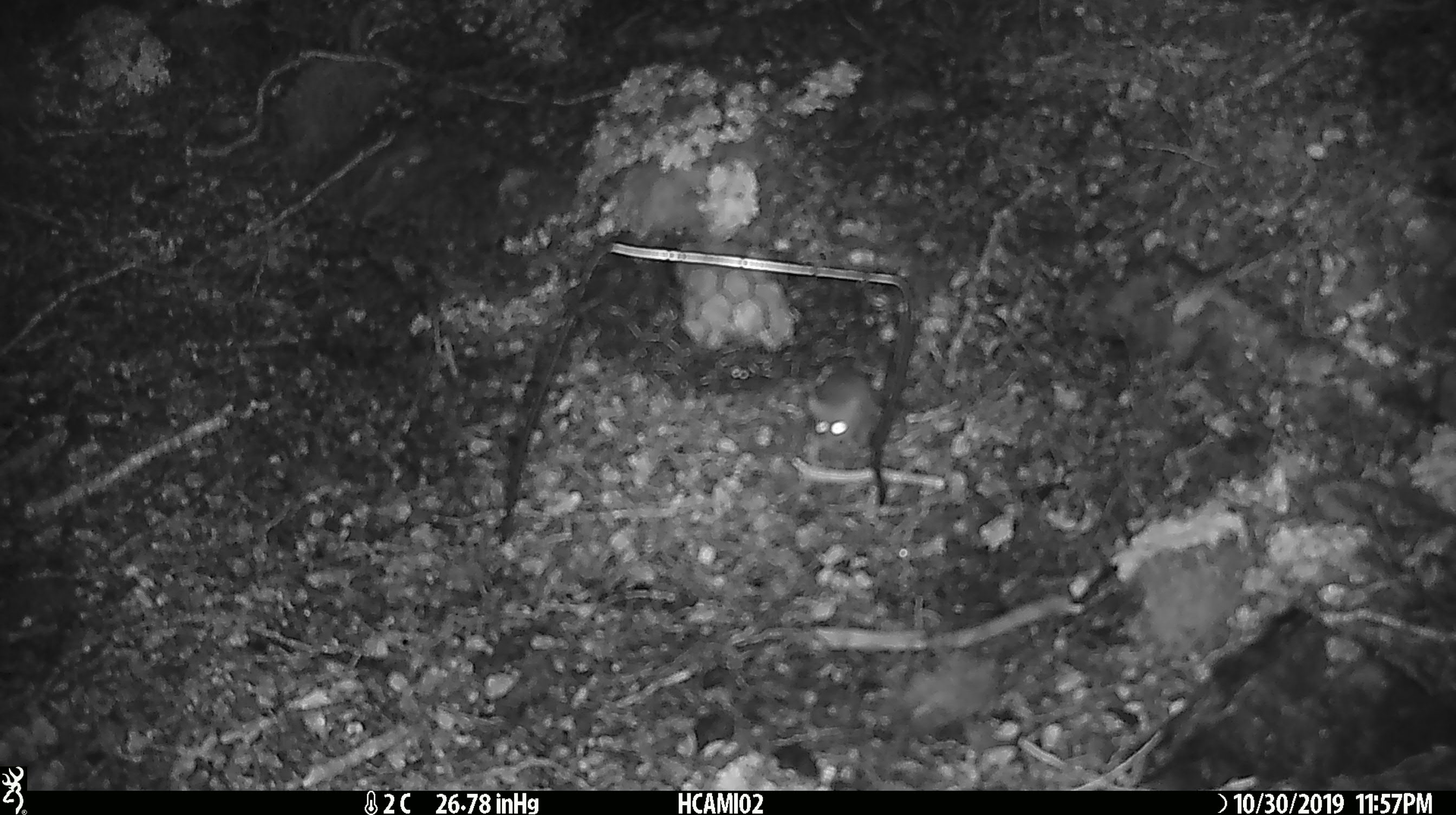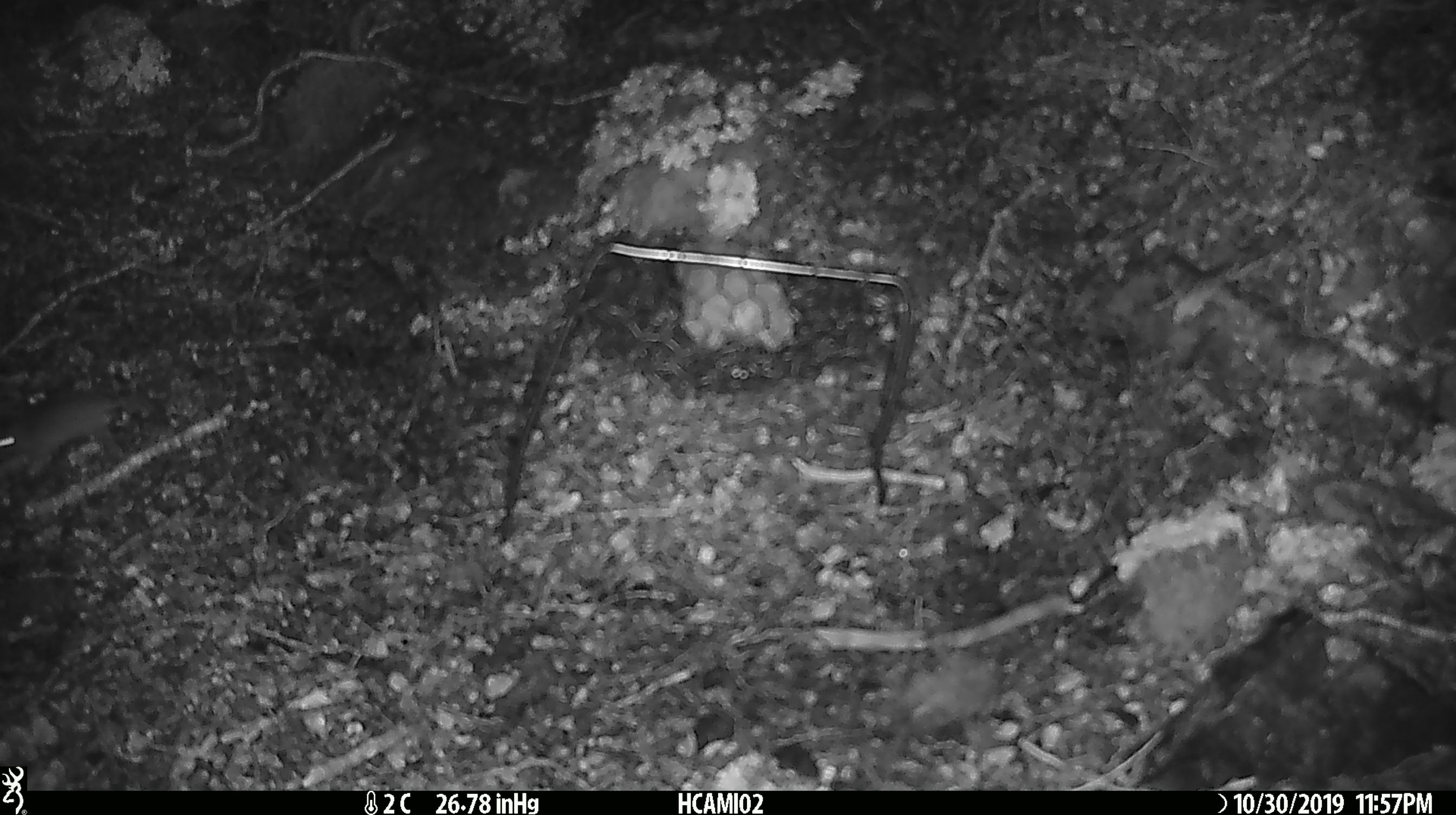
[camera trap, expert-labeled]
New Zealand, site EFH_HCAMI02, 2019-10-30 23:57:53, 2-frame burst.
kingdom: Animalia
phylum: Chordata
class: Mammalia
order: Rodentia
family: Muridae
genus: Mus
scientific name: Mus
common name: mouse